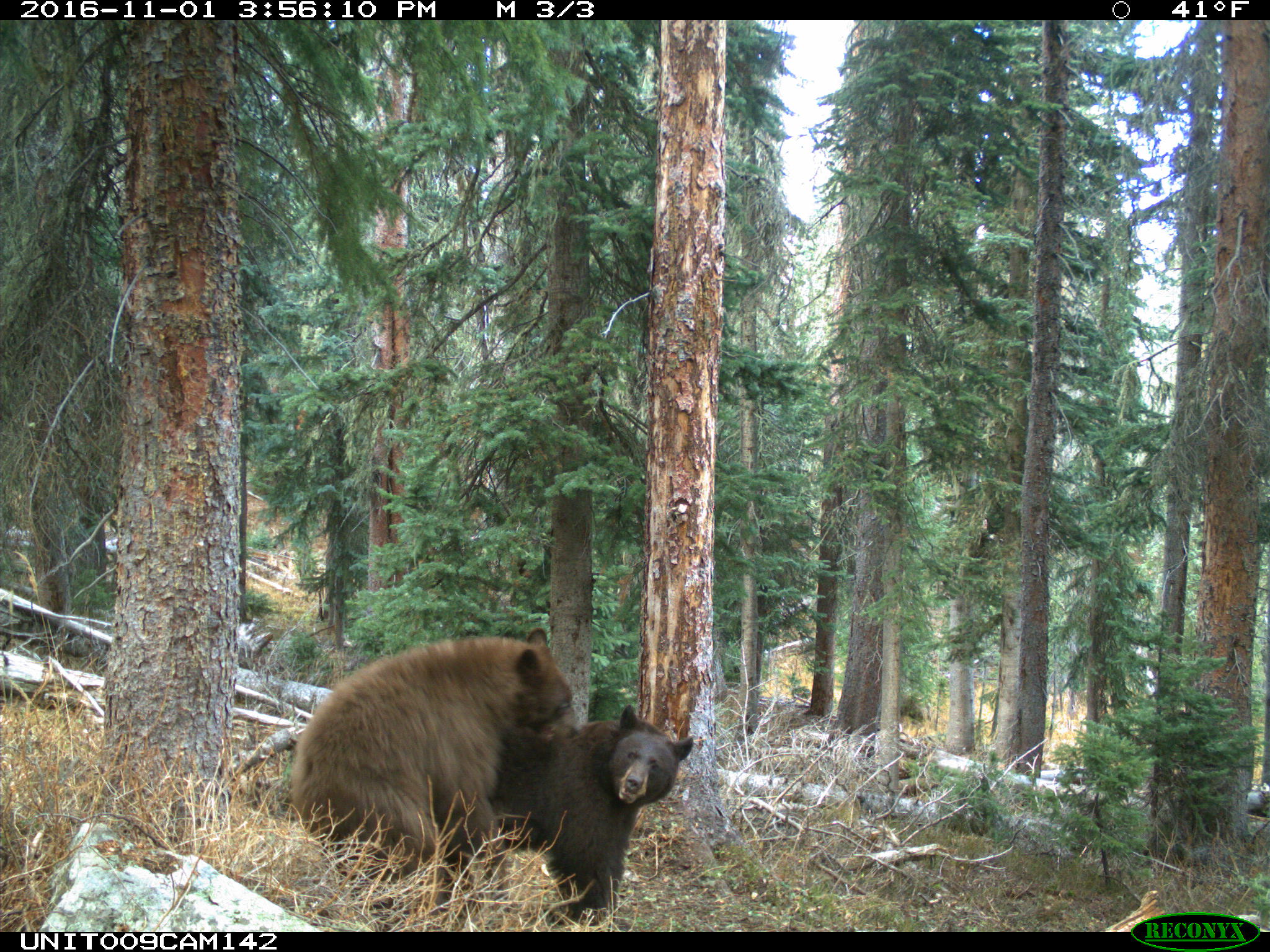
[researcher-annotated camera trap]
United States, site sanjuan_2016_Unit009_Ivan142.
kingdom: Animalia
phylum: Chordata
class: Mammalia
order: Carnivora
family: Ursidae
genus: Ursus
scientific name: Ursus americanus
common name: american black bear